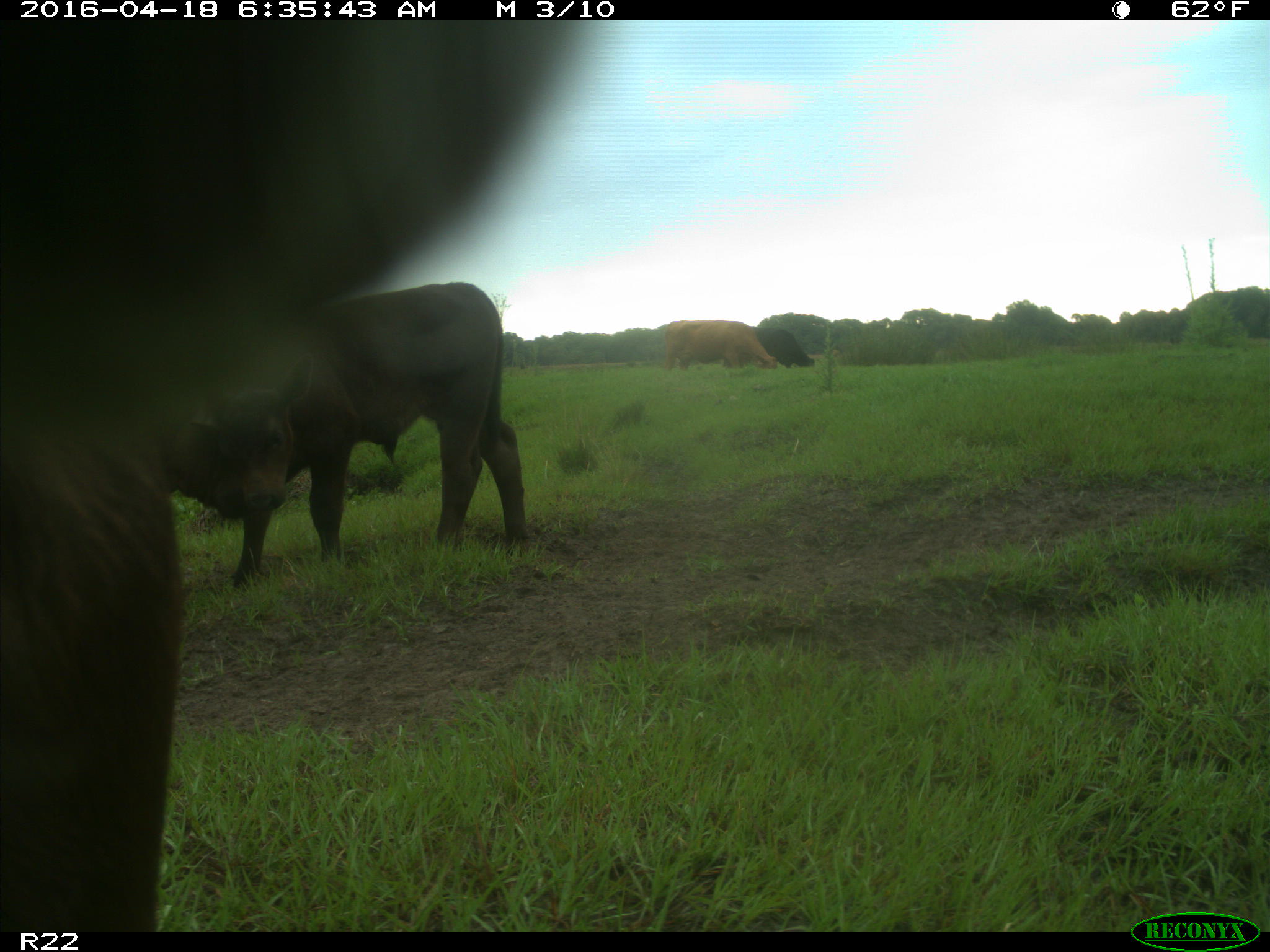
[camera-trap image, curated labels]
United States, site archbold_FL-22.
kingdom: Animalia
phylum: Chordata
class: Mammalia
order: Artiodactyla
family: Bovidae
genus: Bos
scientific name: Bos taurus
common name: domestic cow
Bos taurus (domestic cow).